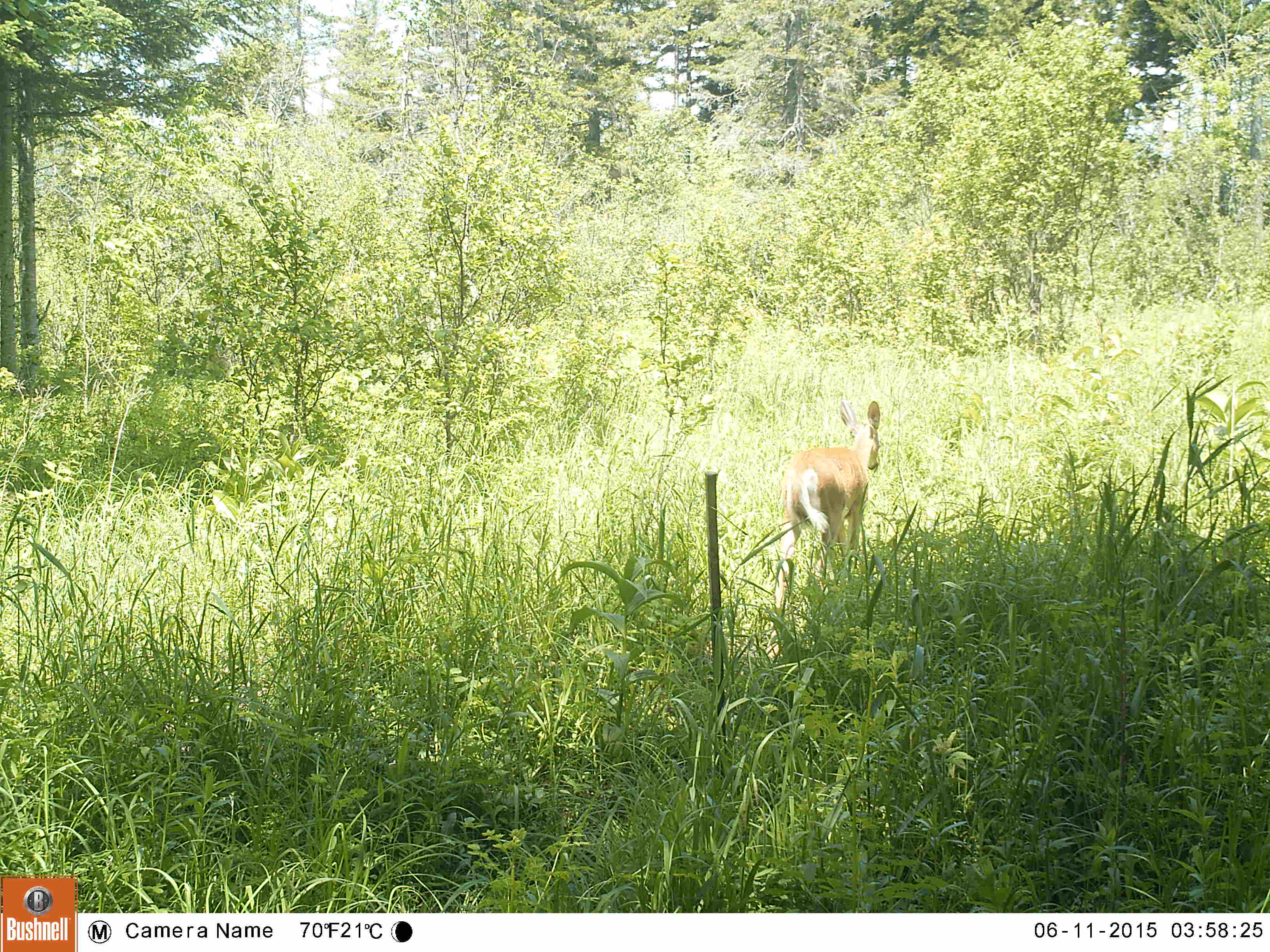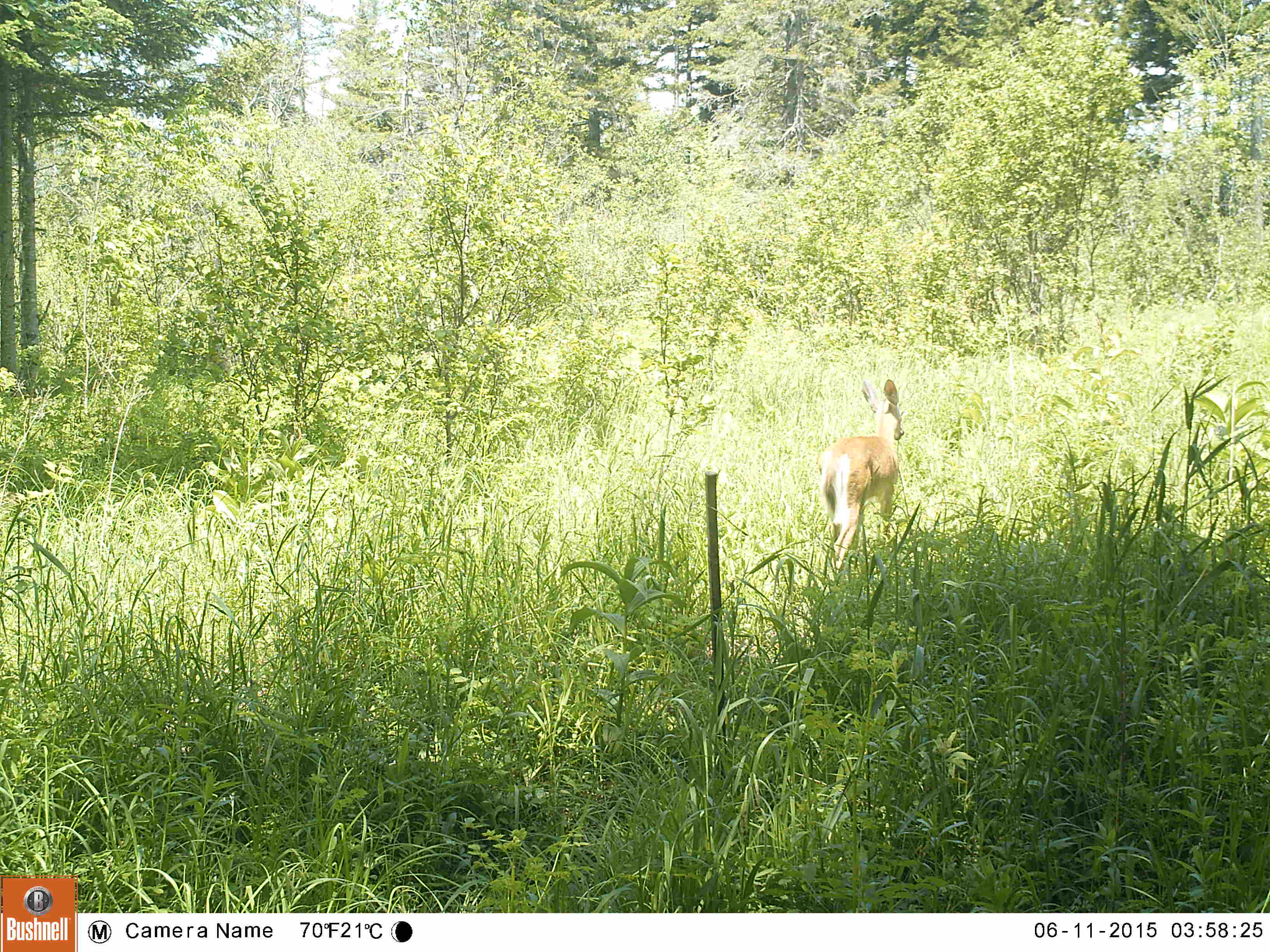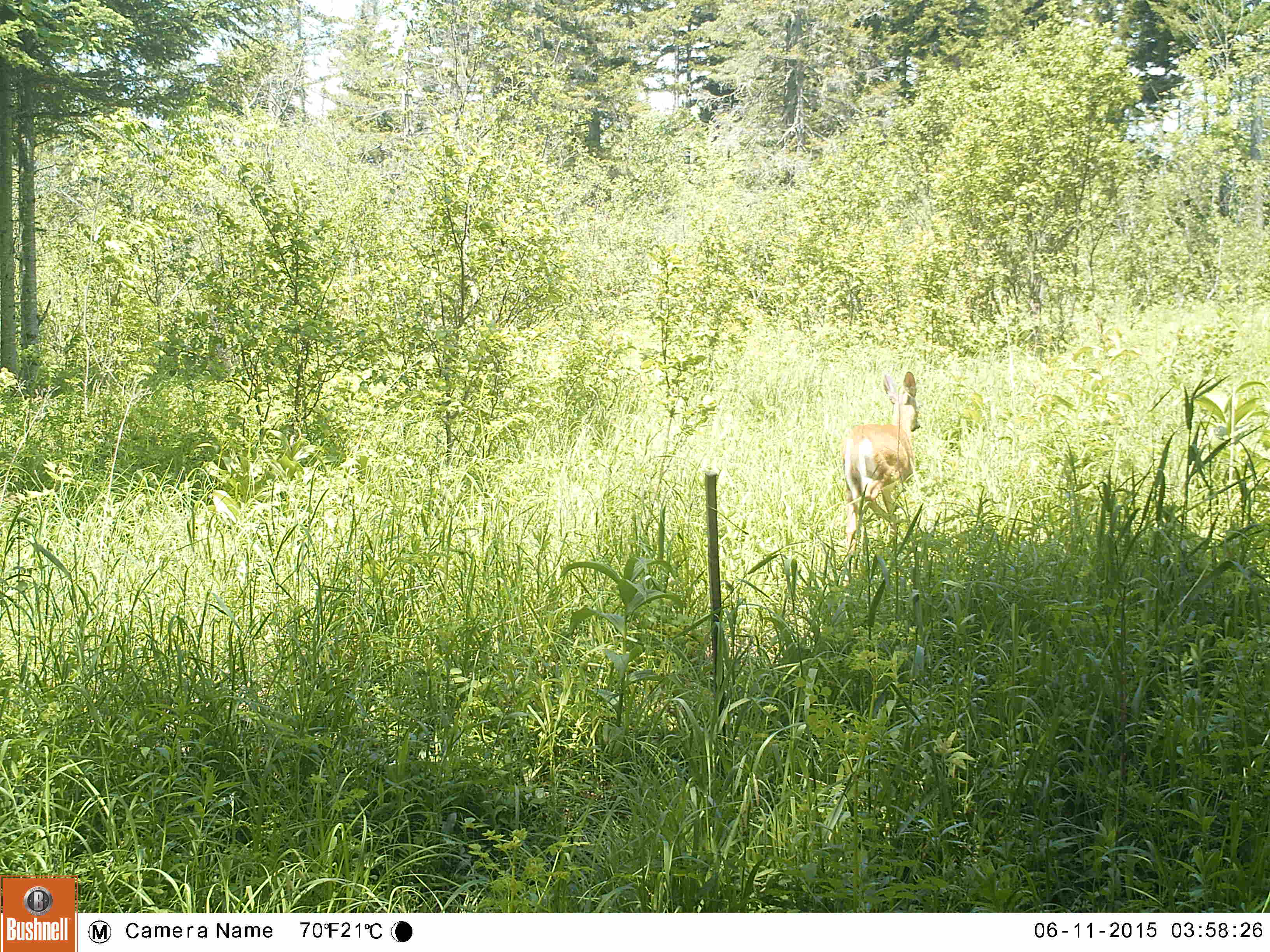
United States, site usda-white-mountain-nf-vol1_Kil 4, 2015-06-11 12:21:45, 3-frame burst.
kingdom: Animalia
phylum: Chordata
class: Mammalia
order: Artiodactyla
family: Cervidae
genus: Odocoileus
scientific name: Odocoileus virginianus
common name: white-tailed deer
White-tailed deer (Odocoileus virginianus).